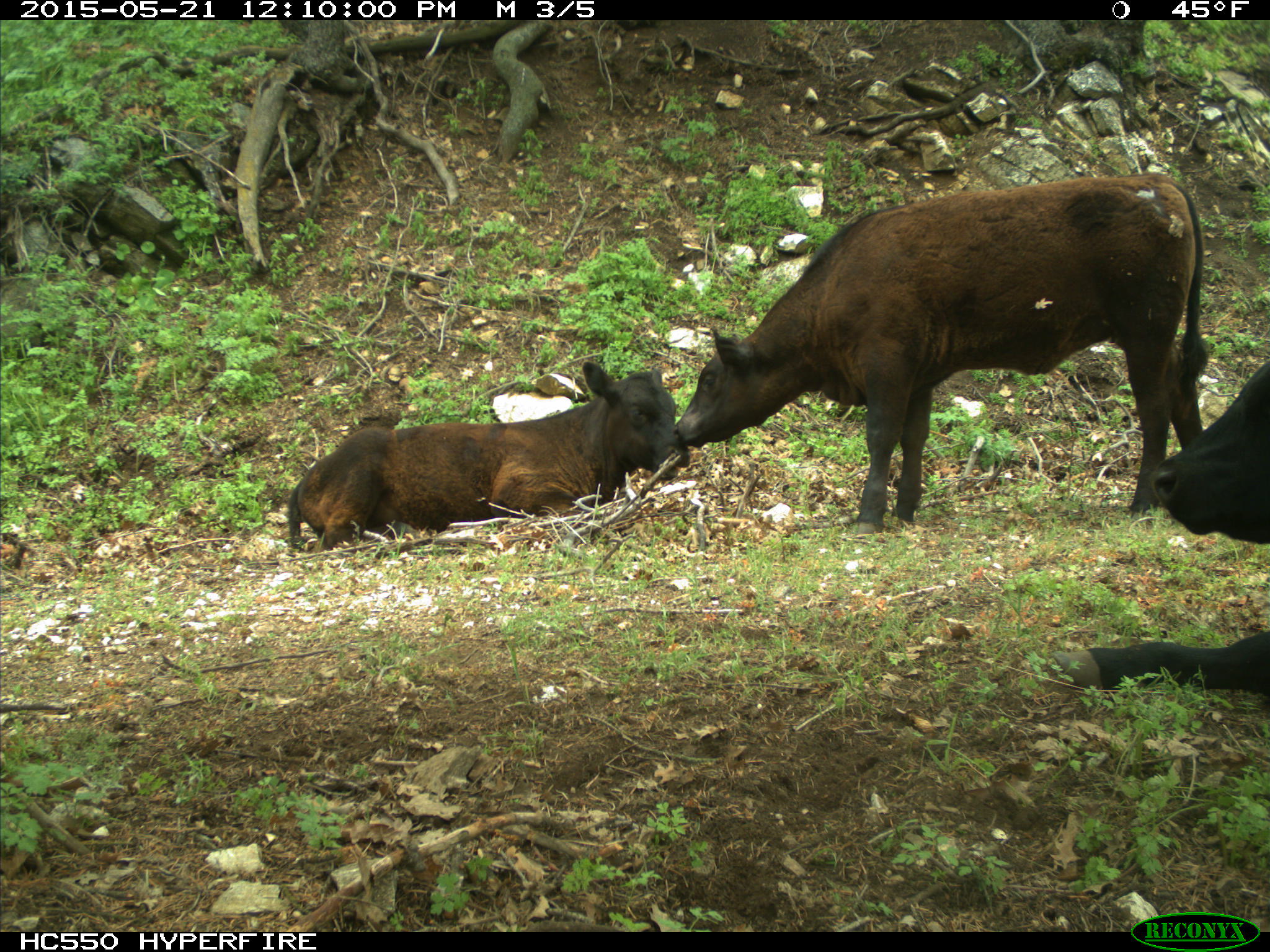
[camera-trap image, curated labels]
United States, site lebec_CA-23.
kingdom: Animalia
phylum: Chordata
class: Mammalia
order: Artiodactyla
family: Bovidae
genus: Bos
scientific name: Bos taurus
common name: domestic cow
Bos taurus (domestic cow).